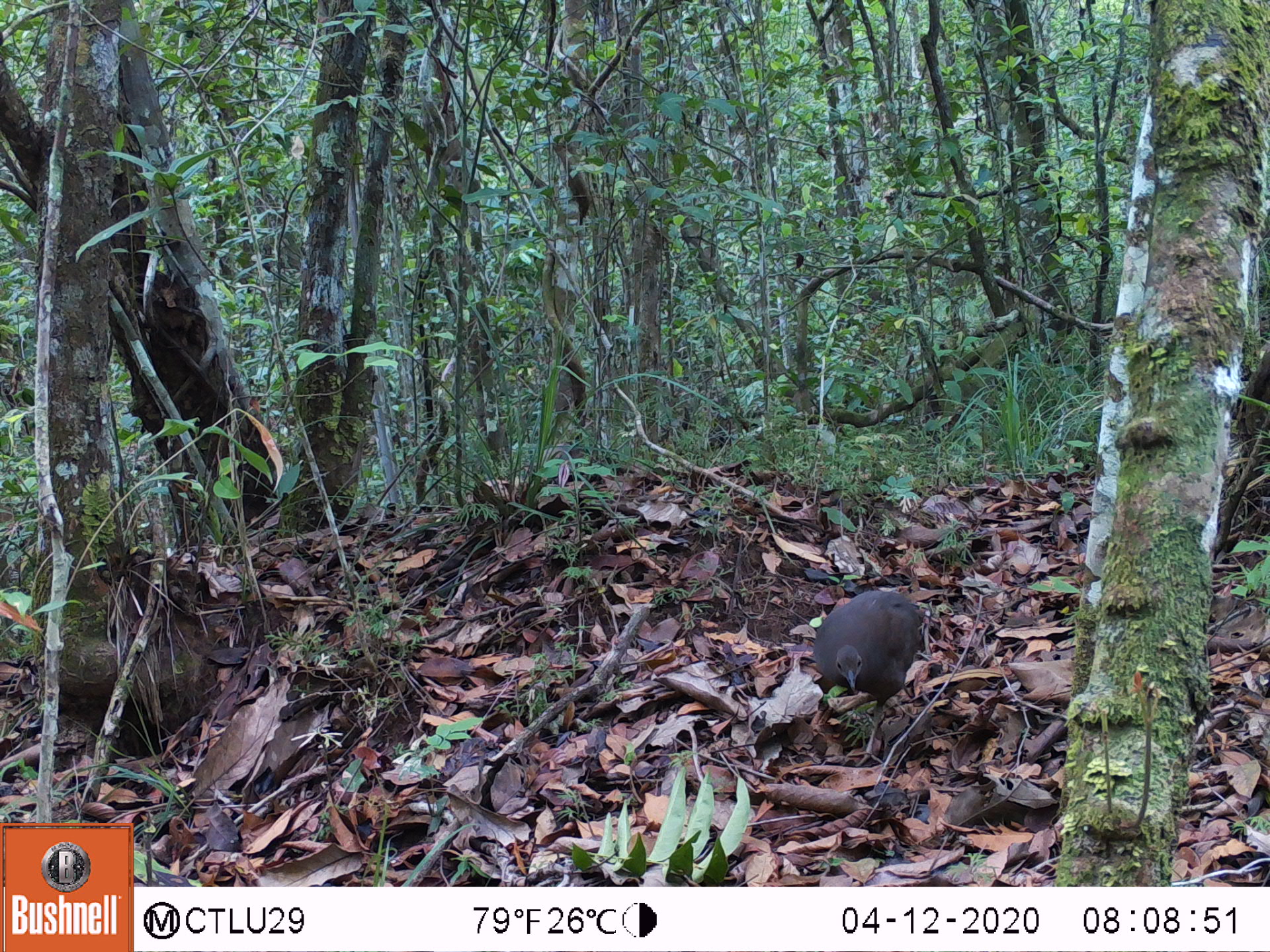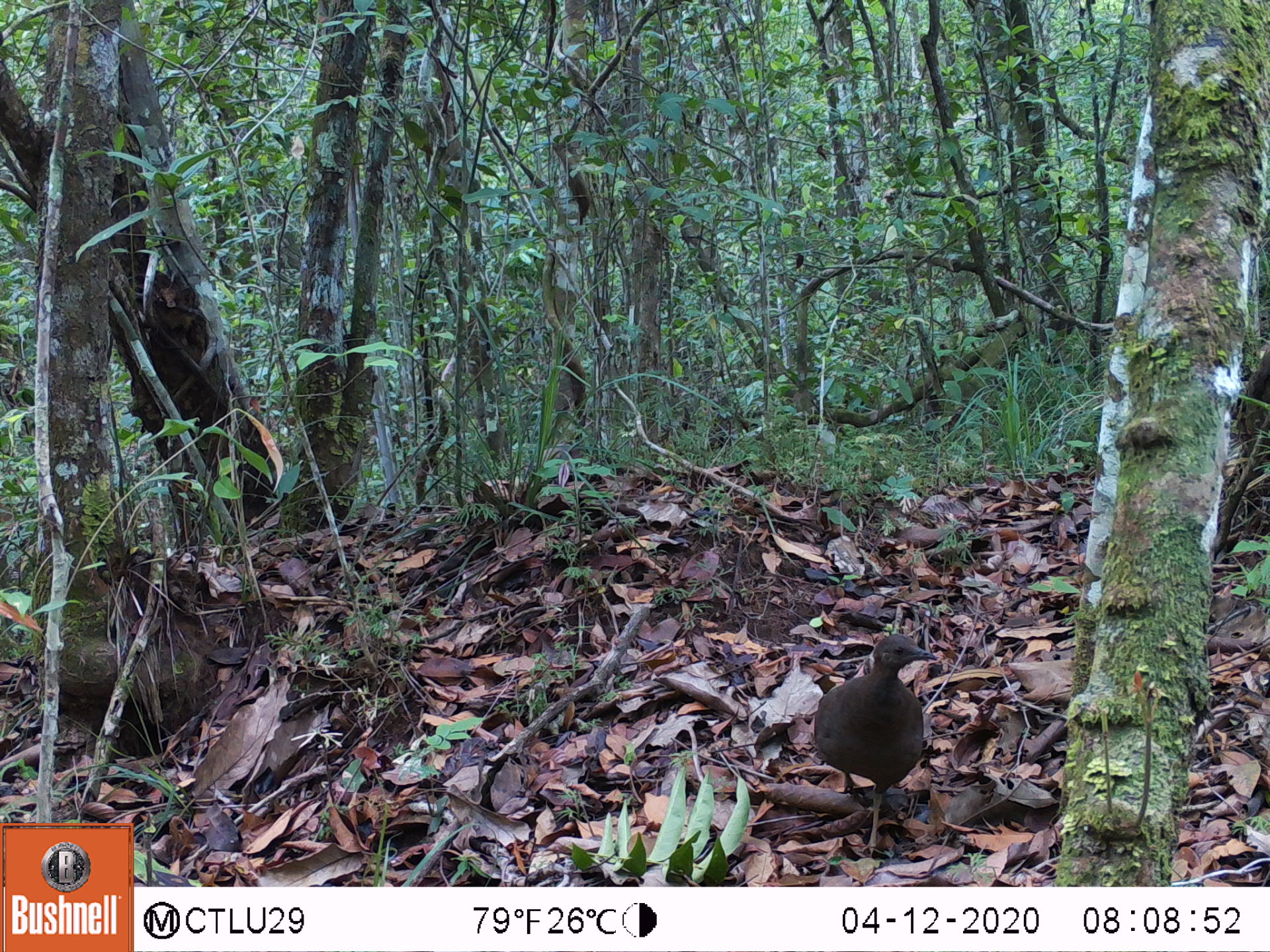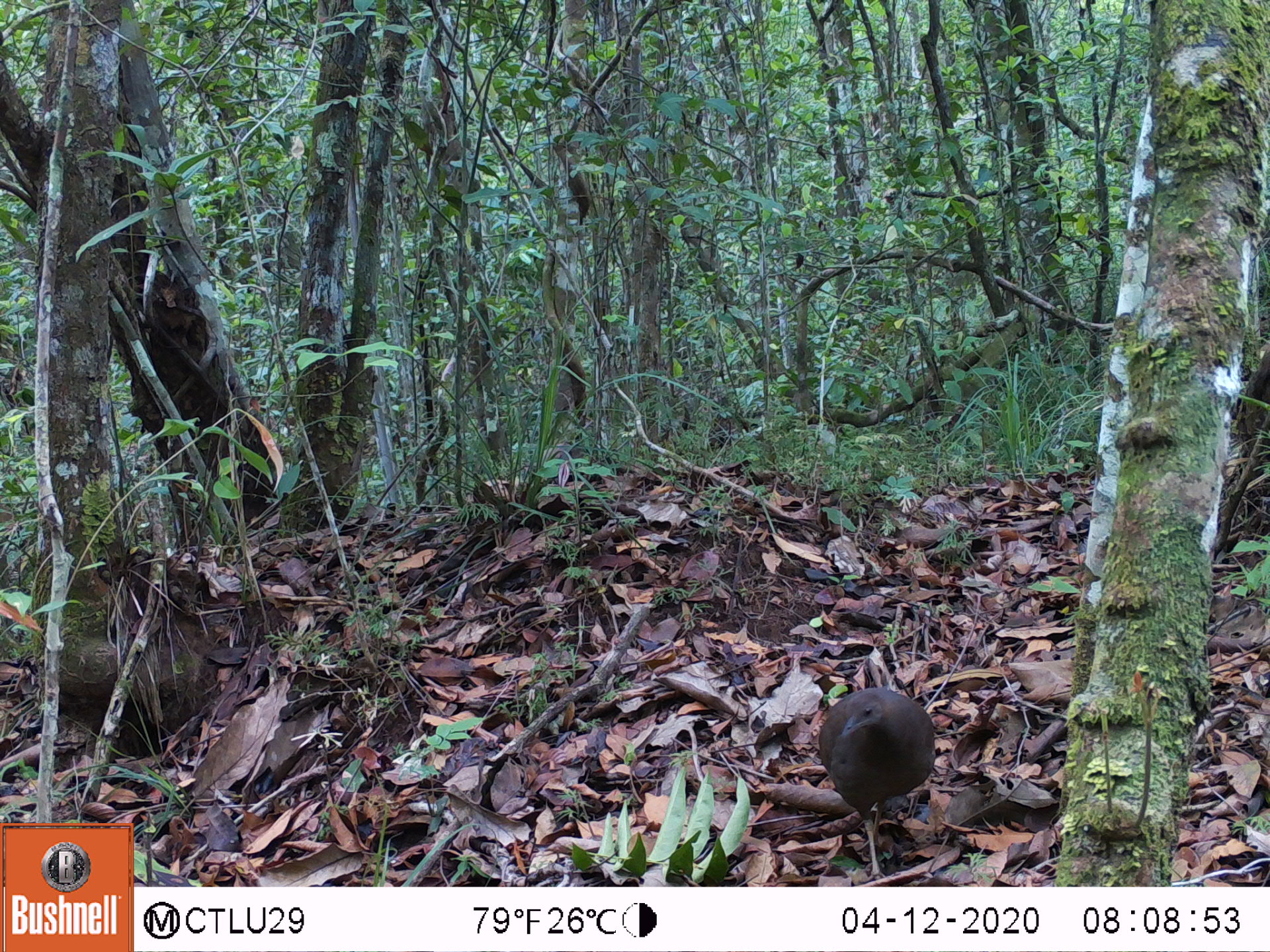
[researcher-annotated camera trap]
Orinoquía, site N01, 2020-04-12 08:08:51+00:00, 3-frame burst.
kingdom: Animalia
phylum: Chordata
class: Aves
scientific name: Aves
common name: bird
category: unknown bird